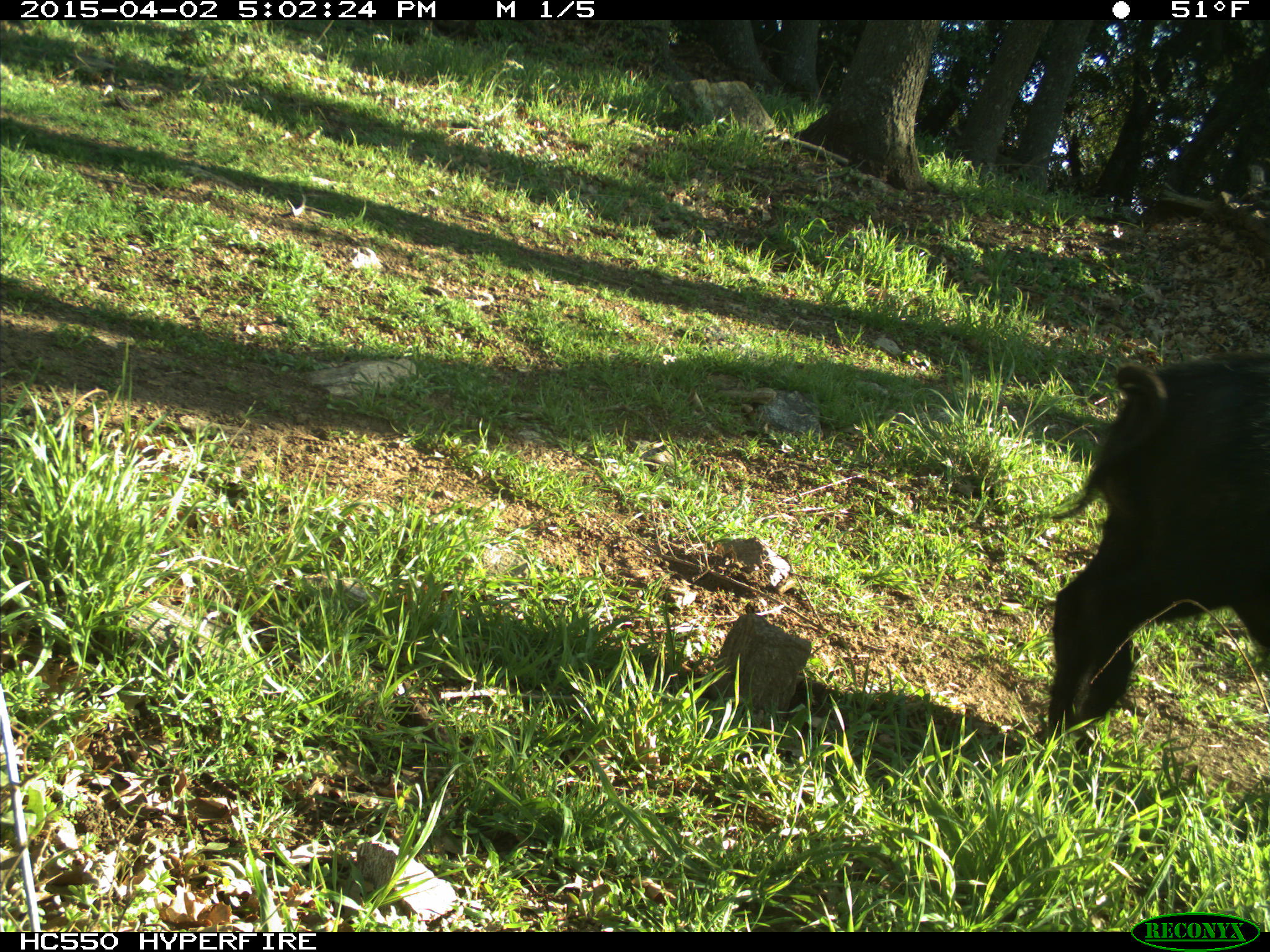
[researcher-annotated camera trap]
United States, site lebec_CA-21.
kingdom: Animalia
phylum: Chordata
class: Mammalia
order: Artiodactyla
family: Suidae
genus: Sus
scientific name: Sus scrofa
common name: wild boar